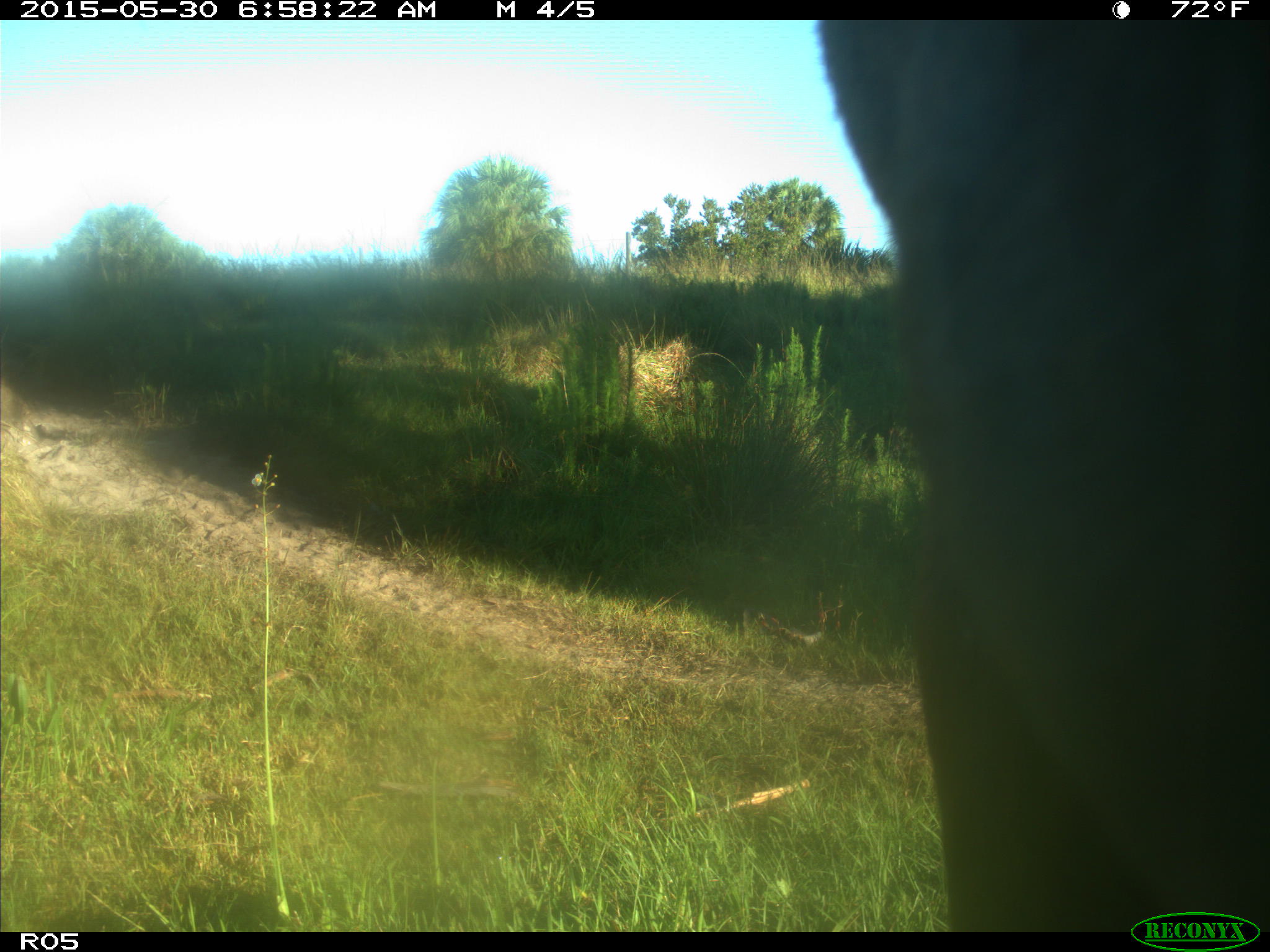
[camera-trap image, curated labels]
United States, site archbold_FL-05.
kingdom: Animalia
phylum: Chordata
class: Mammalia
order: Artiodactyla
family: Bovidae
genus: Bos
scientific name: Bos taurus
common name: domestic cow